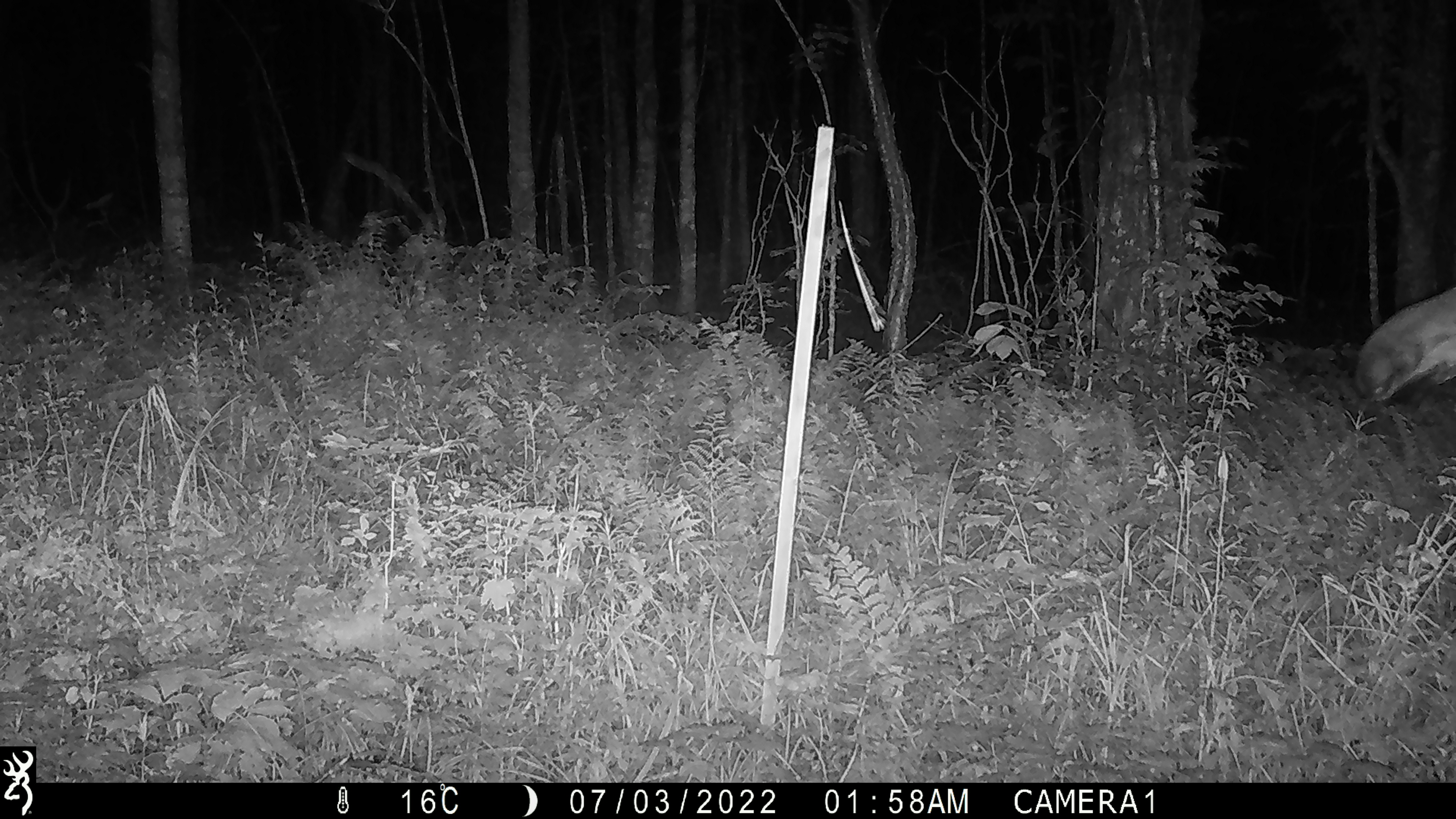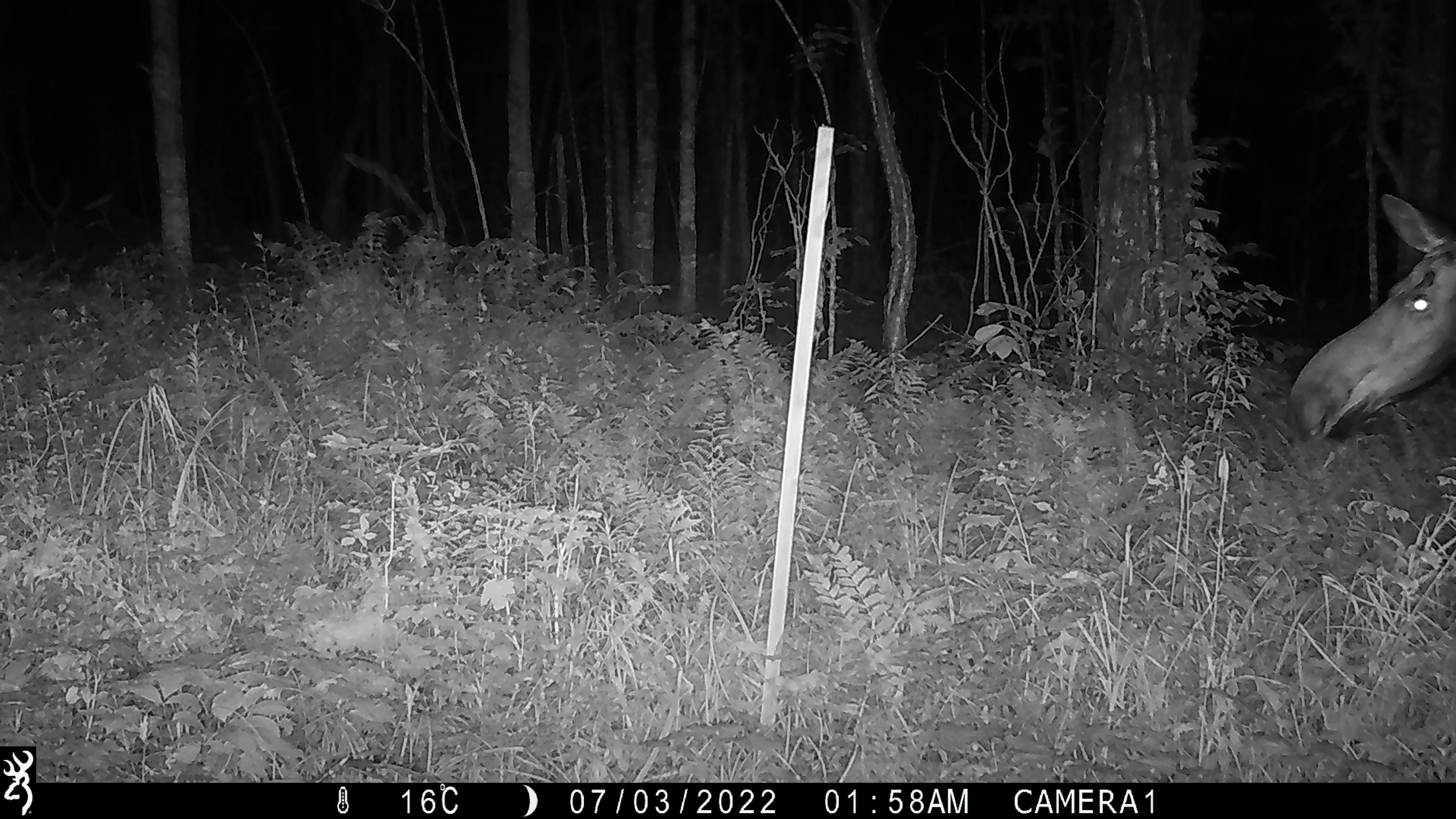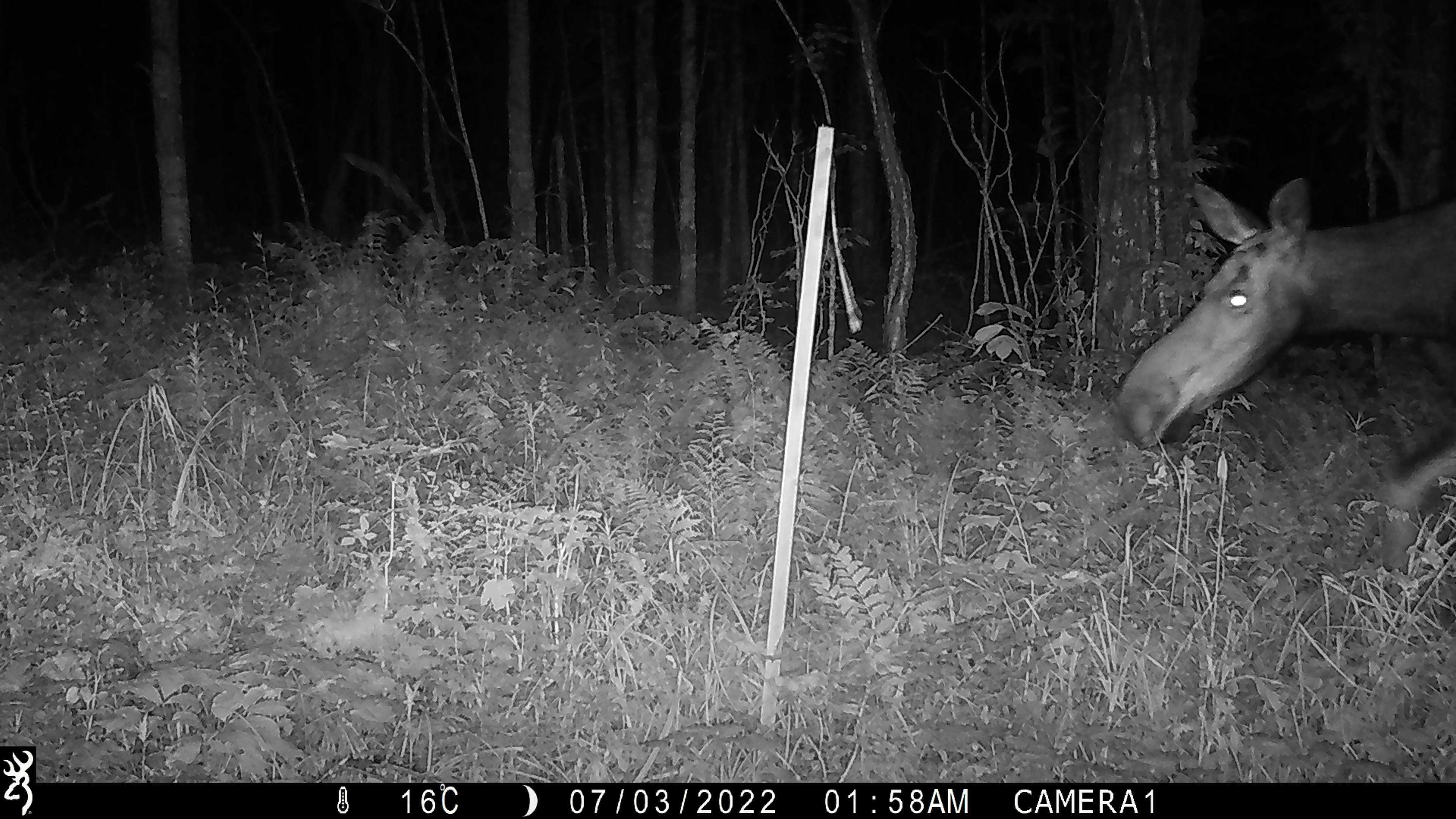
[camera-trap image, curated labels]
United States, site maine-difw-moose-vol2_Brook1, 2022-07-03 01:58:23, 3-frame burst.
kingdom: Animalia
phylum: Chordata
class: Mammalia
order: Artiodactyla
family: Cervidae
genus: Alces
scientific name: Alces alces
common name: moose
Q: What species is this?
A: Moose (Alces alces).